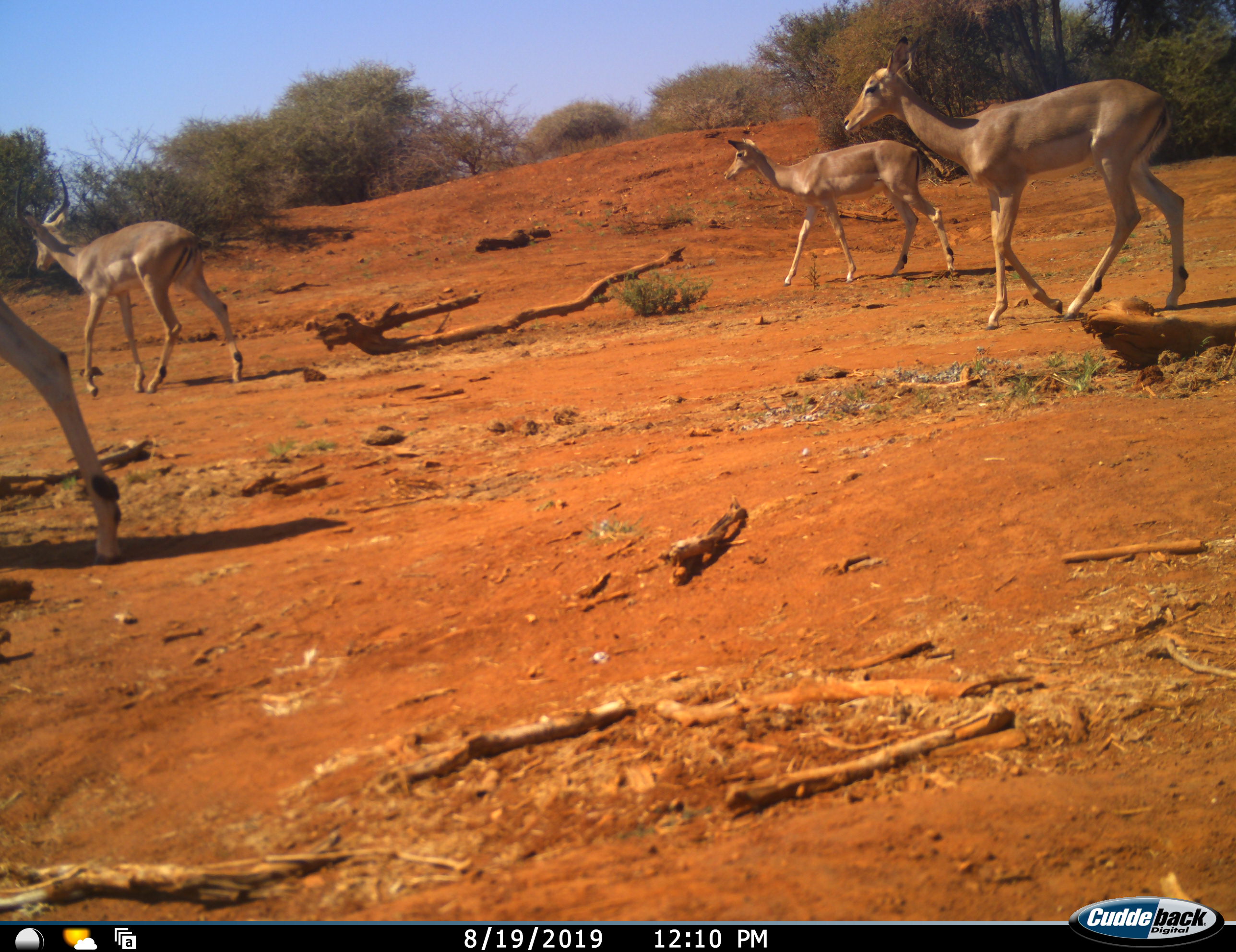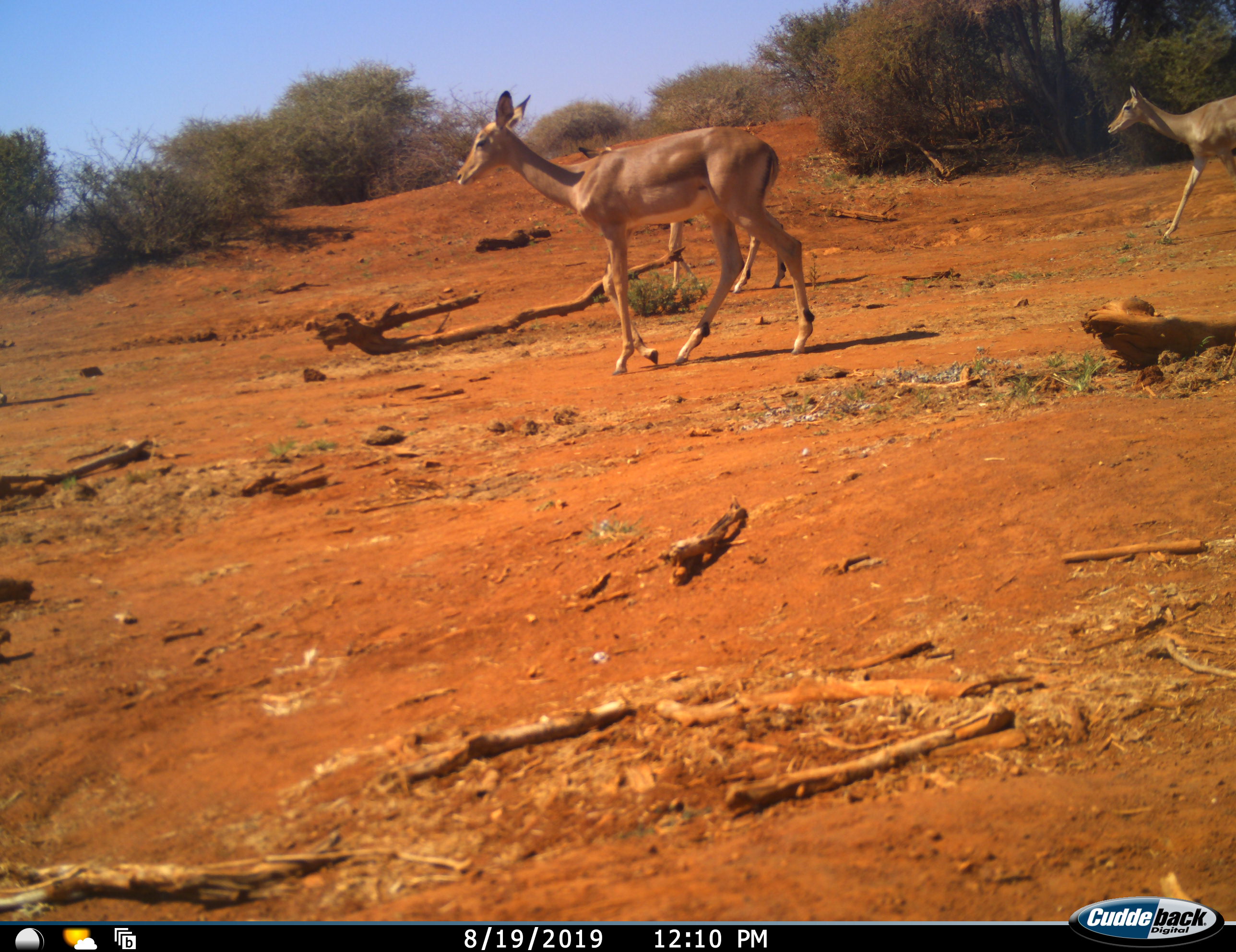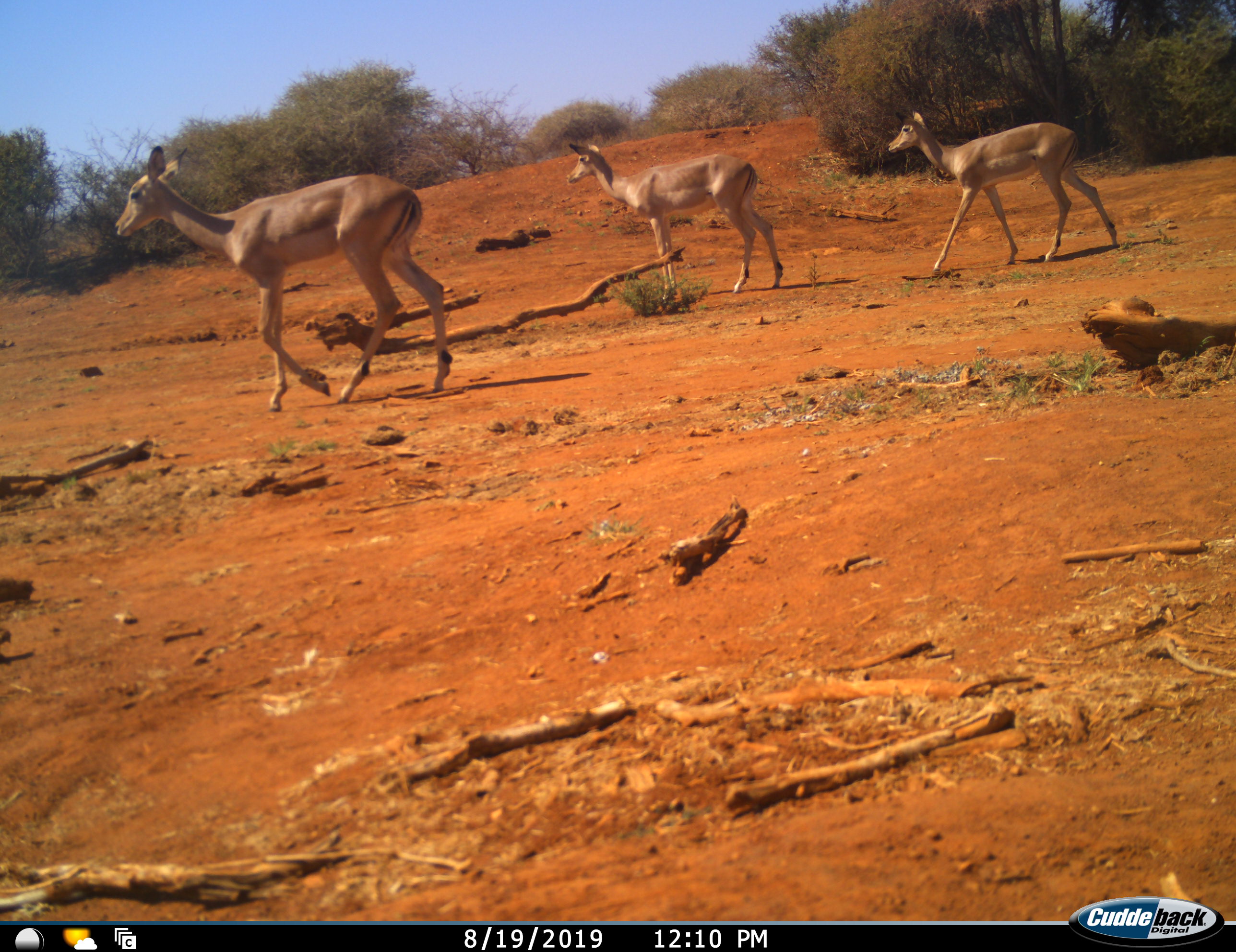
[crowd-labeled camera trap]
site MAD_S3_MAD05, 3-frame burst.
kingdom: Animalia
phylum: Chordata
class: Mammalia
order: Artiodactyla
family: Bovidae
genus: Aepyceros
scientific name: Aepyceros melampus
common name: impala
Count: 5.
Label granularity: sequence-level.